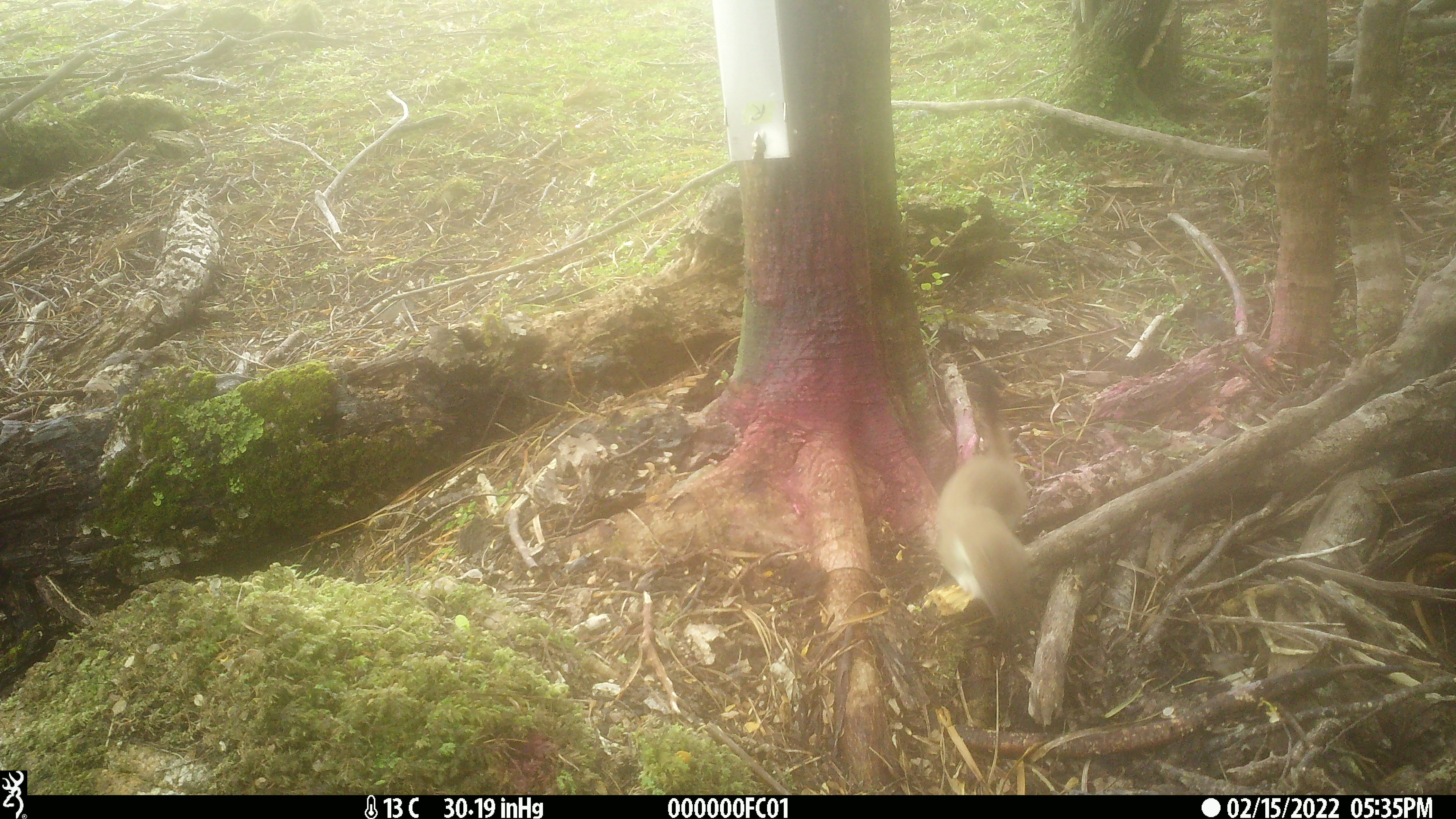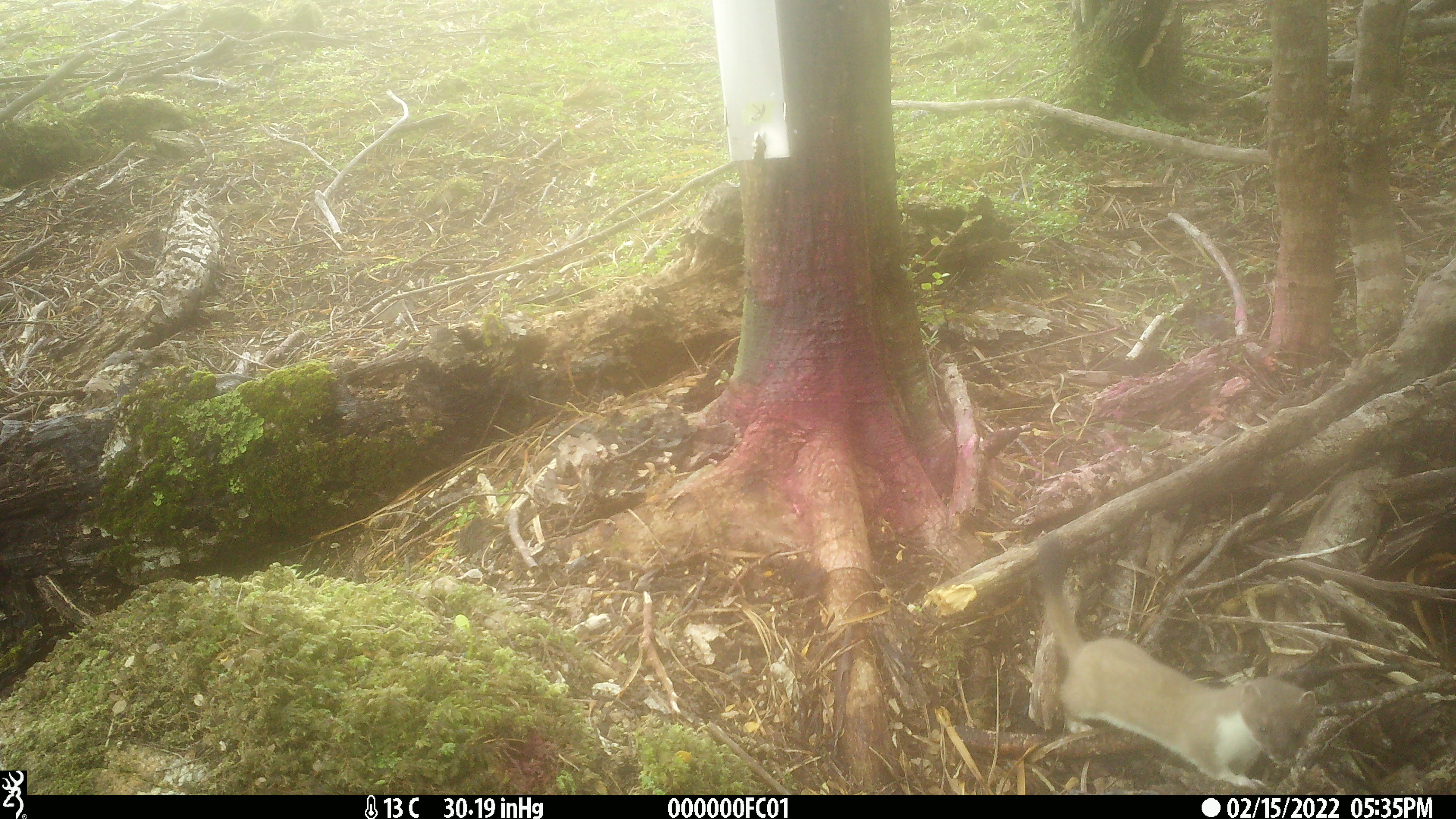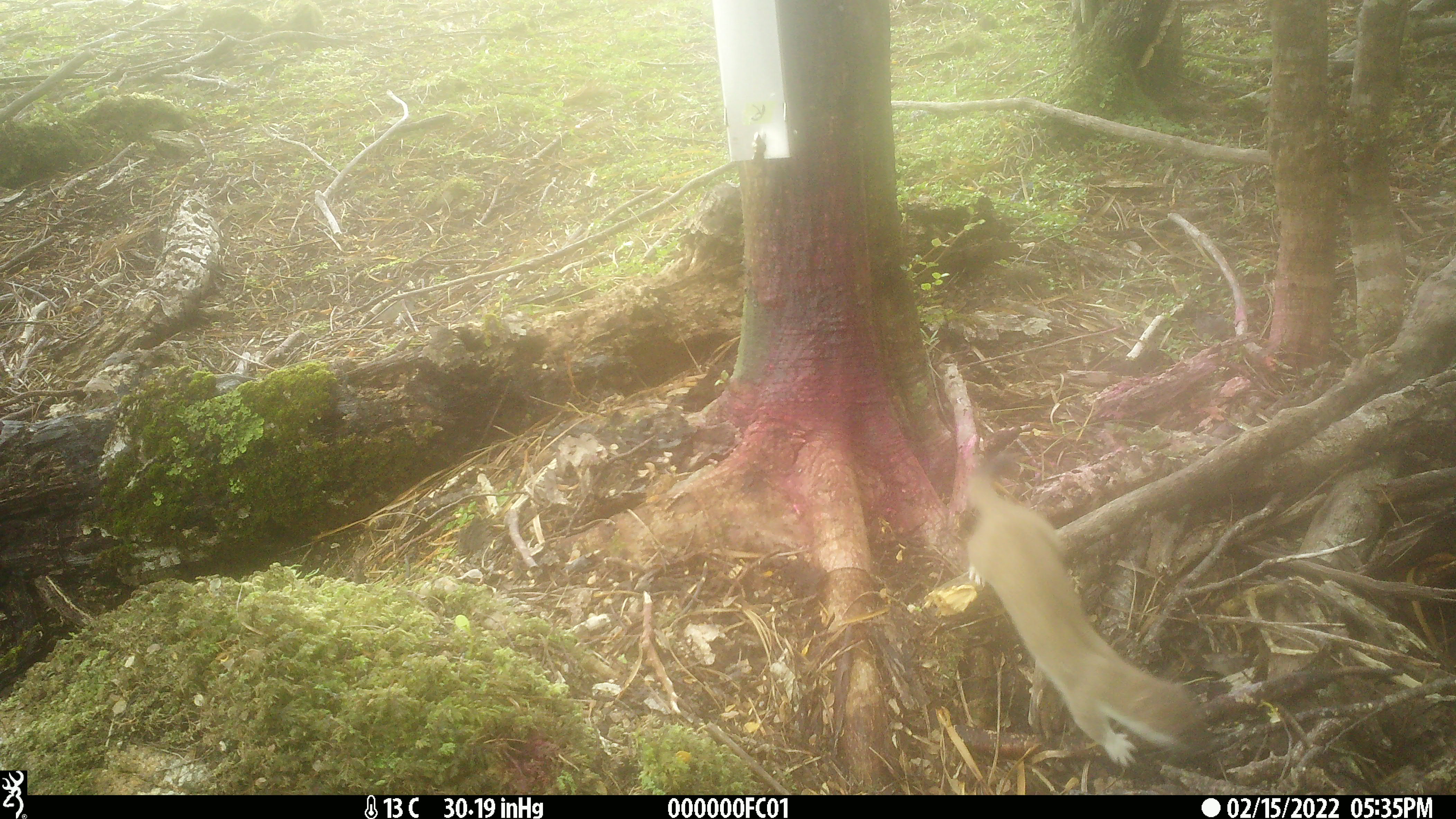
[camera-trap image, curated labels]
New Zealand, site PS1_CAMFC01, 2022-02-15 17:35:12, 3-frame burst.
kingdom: Animalia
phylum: Chordata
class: Mammalia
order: Carnivora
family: Mustelidae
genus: Mustela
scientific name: Mustela erminea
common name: stoat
Stoat (Mustela erminea).